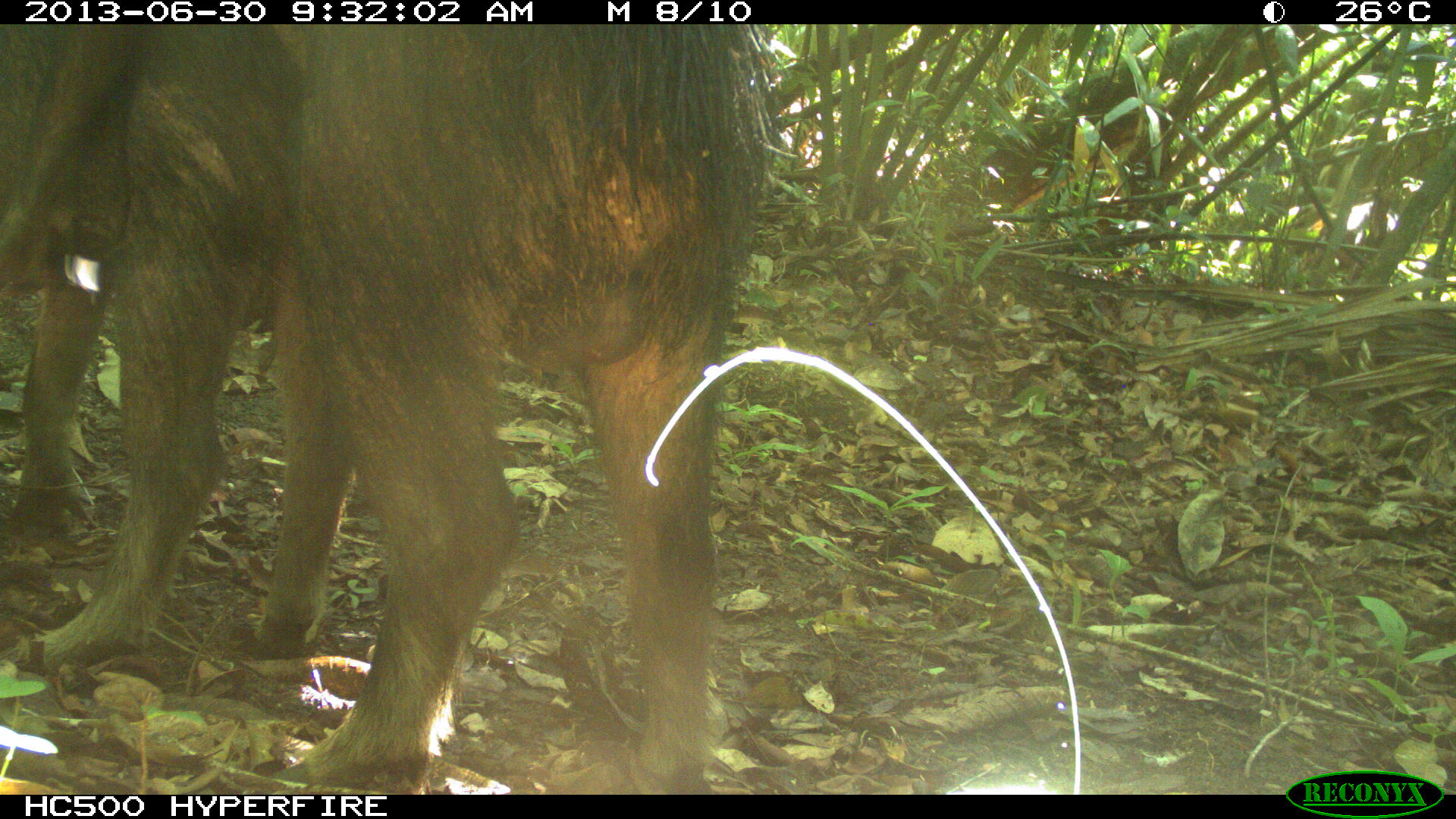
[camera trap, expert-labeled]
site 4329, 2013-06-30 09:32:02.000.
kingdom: Animalia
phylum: Chordata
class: Mammalia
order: Artiodactyla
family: Tayassuidae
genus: Tayassu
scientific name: Tayassu pecari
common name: white-lipped peccary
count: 3